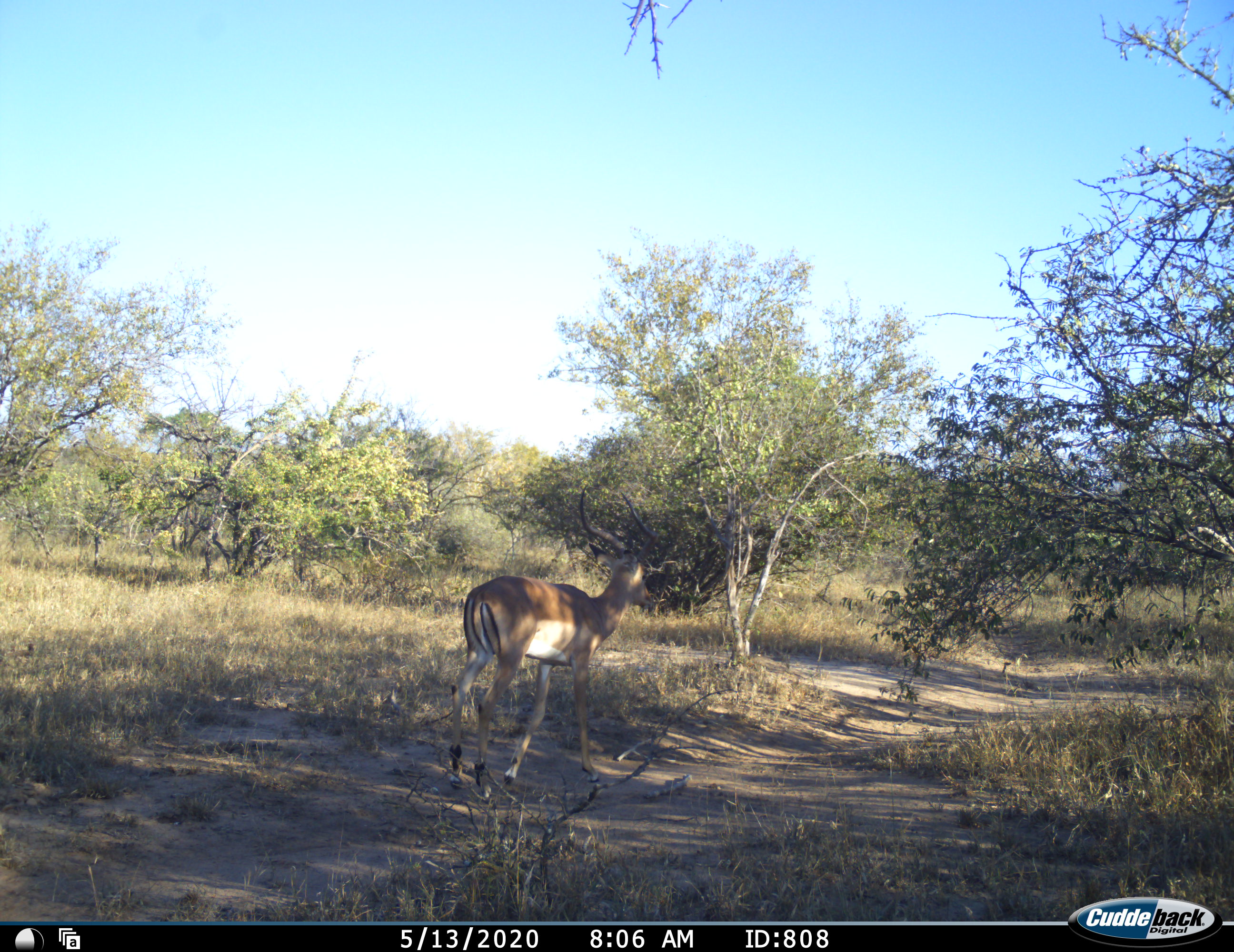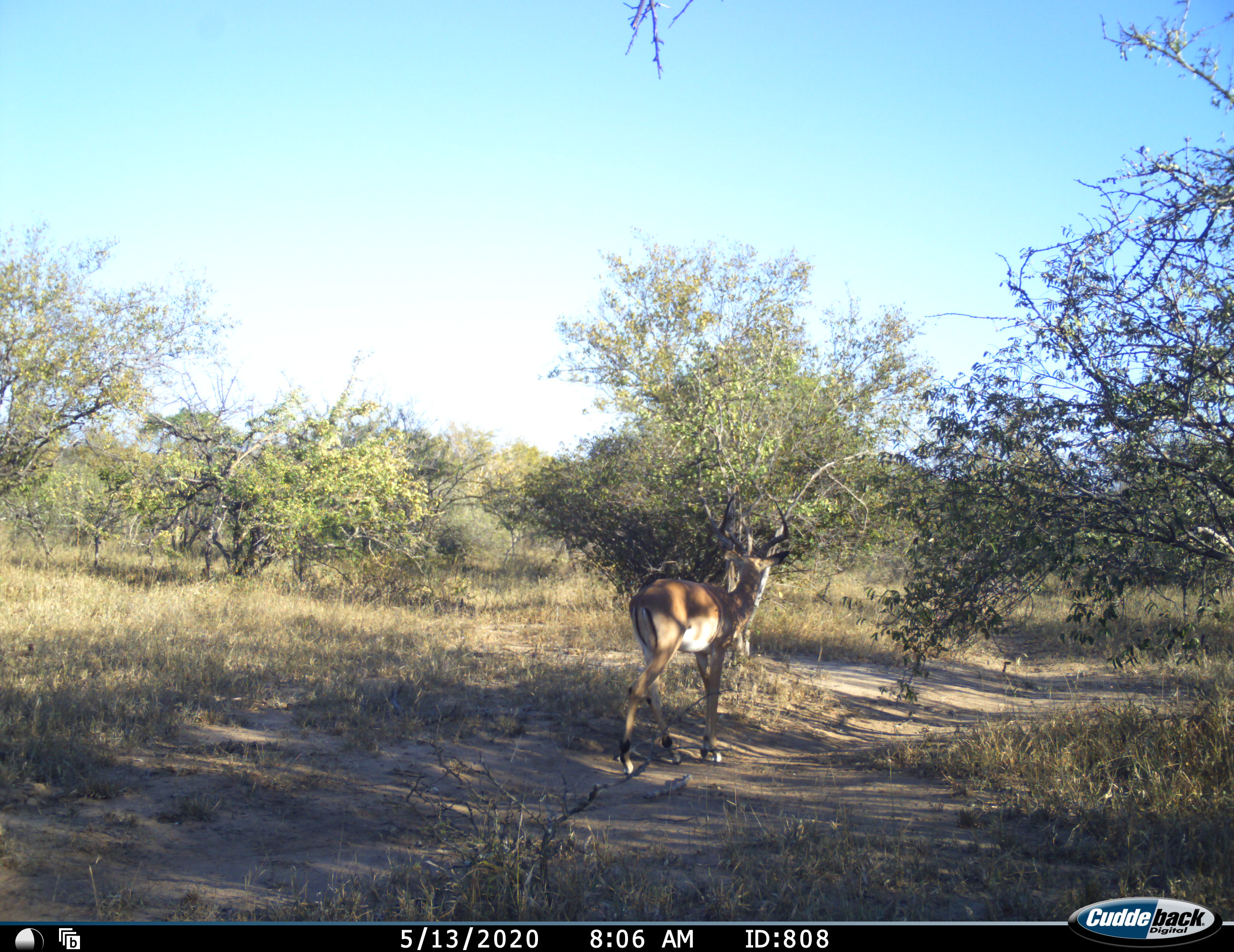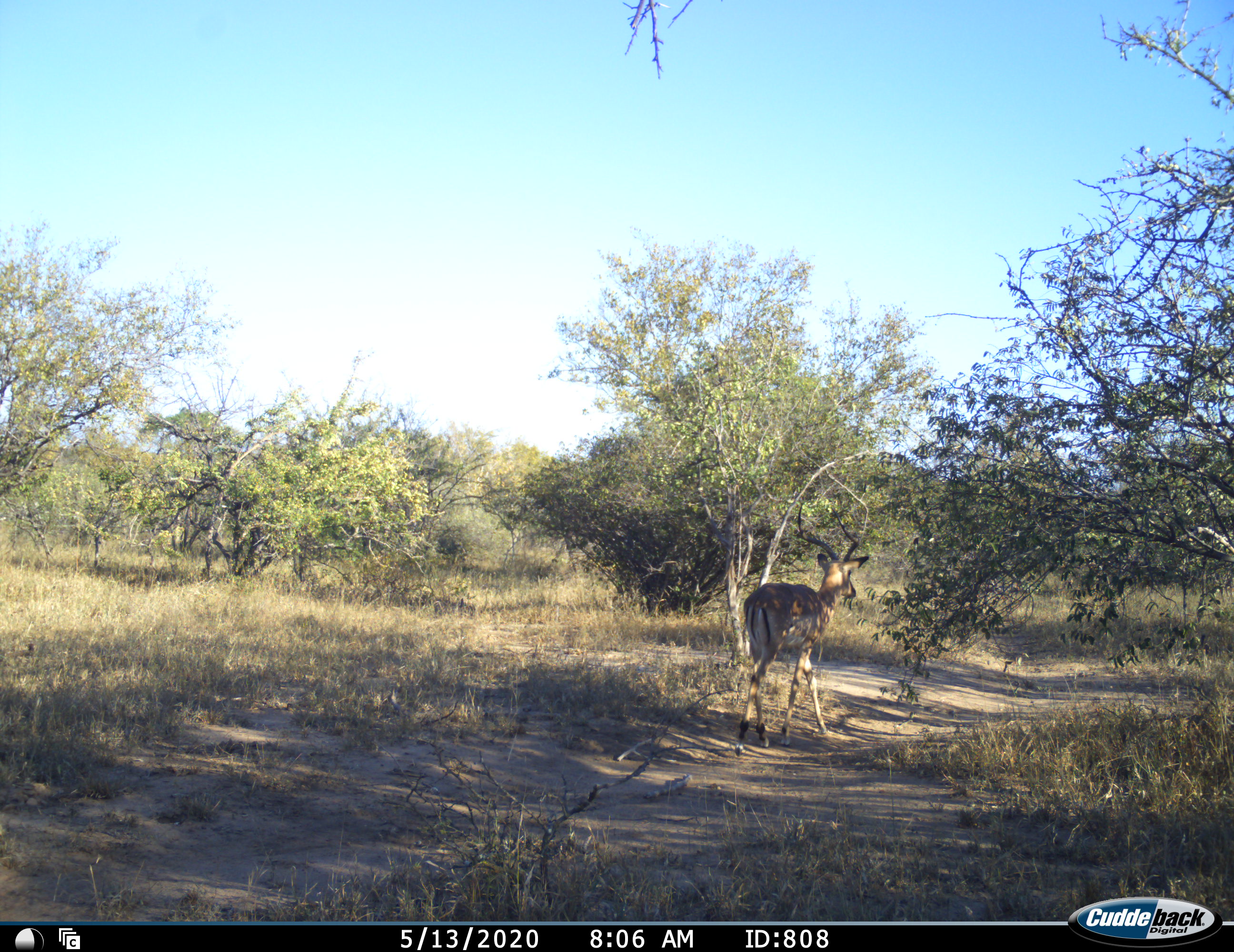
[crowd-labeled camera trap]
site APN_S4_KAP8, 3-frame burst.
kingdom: Animalia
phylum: Chordata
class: Mammalia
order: Artiodactyla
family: Bovidae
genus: Aepyceros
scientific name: Aepyceros melampus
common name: impala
Impala (Aepyceros melampus), count 1. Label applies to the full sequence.